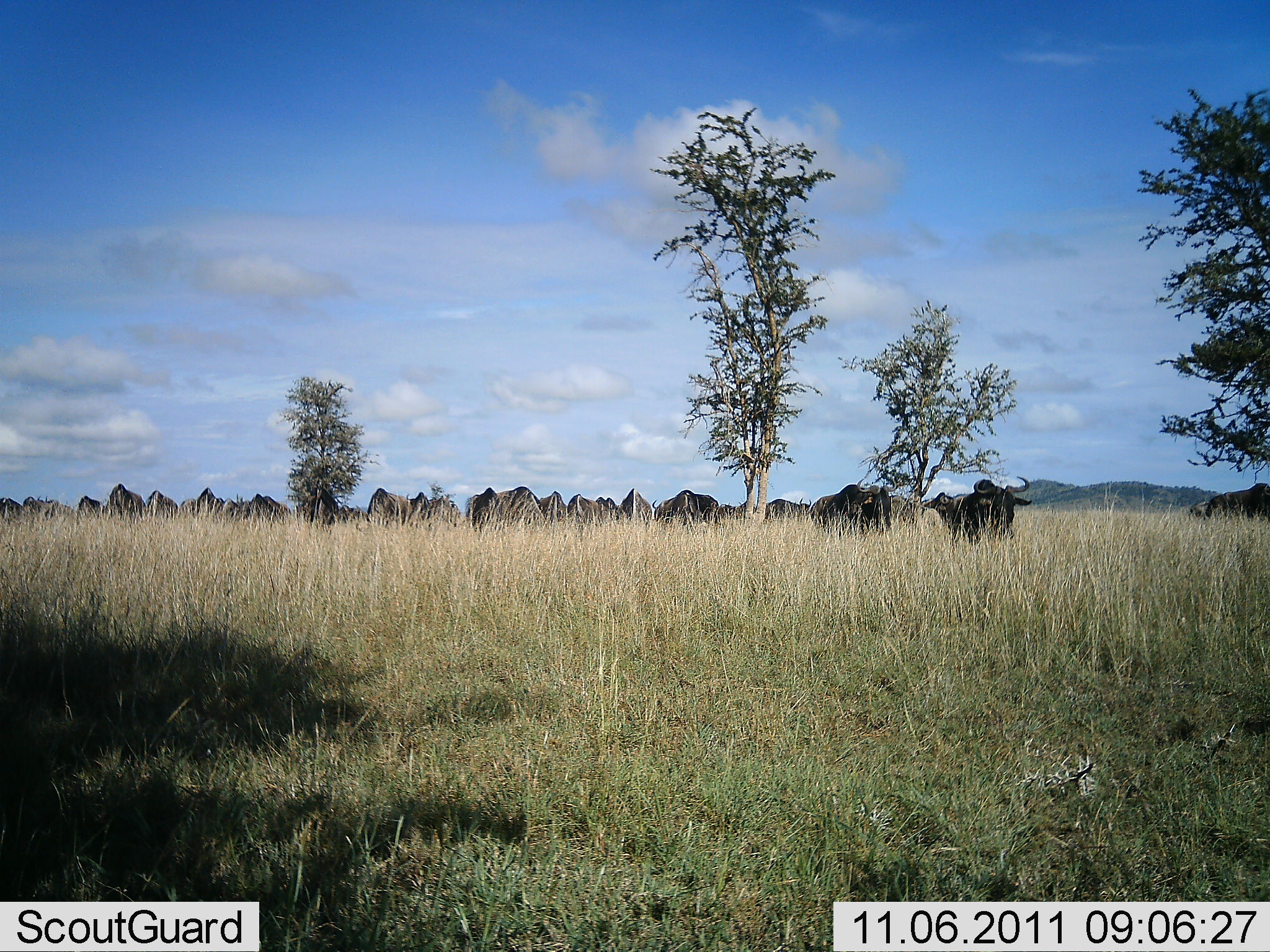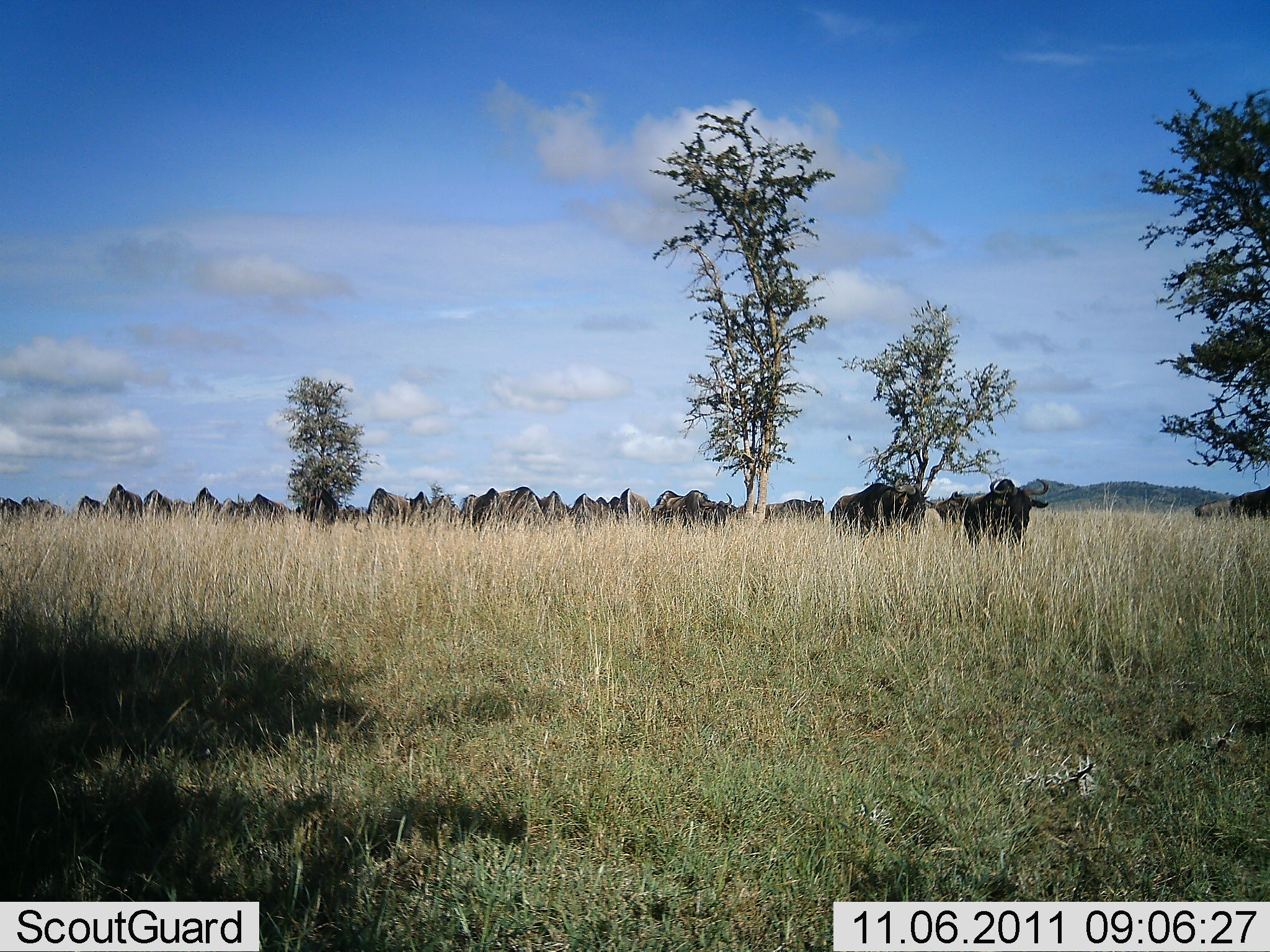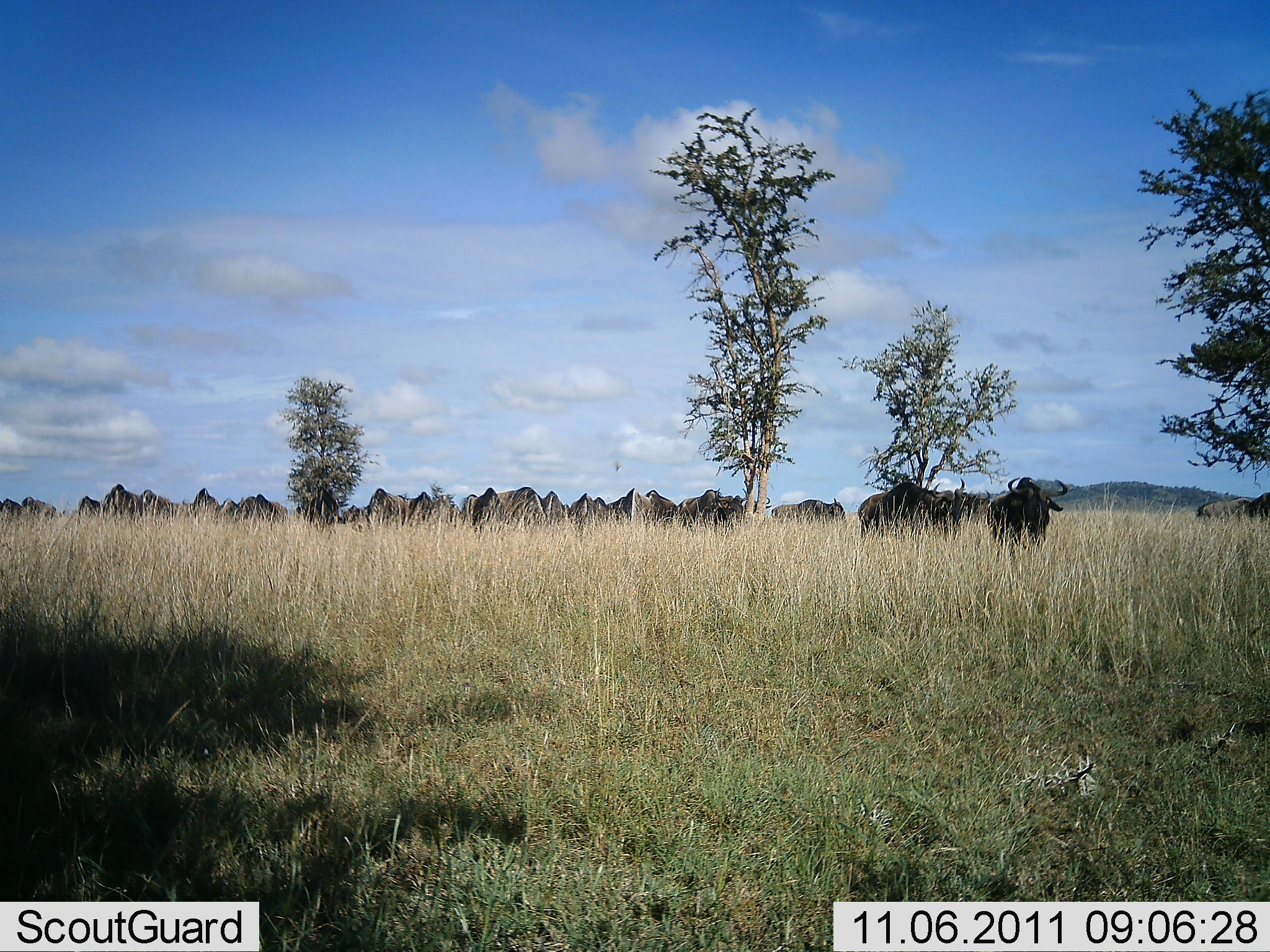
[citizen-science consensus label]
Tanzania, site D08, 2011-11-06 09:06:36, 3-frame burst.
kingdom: Animalia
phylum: Chordata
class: Mammalia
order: Artiodactyla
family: Bovidae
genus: Connochaetes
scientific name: Connochaetes taurinus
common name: blue wildebeest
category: wildebeest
Wildebeest (blue wildebeest) (Connochaetes taurinus), count 11-50. Behavior (volunteer vote fractions): standing 40%, resting 0%, moving 80%, interacting 0%. Young present (vote fraction): 0%. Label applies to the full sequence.